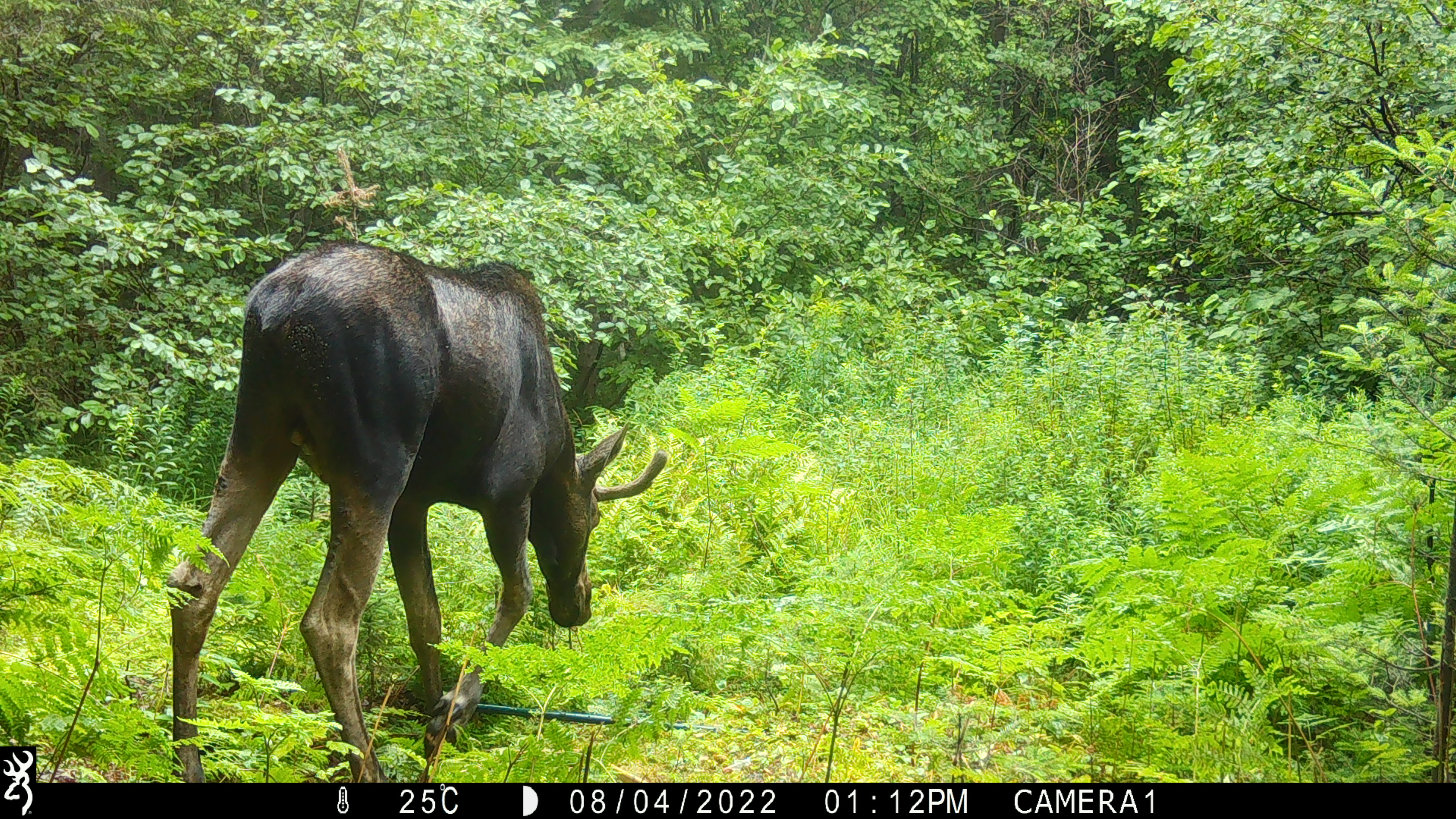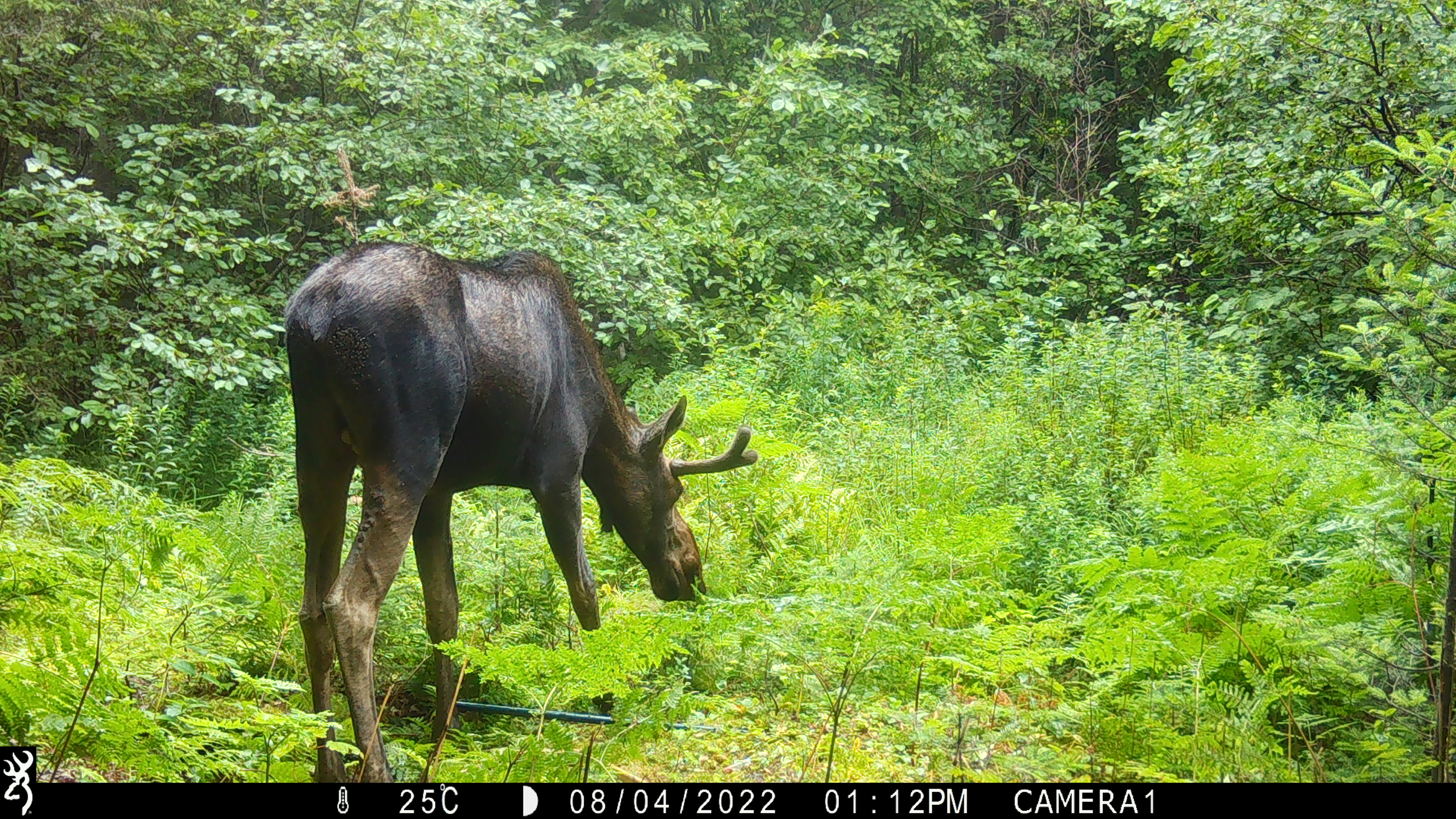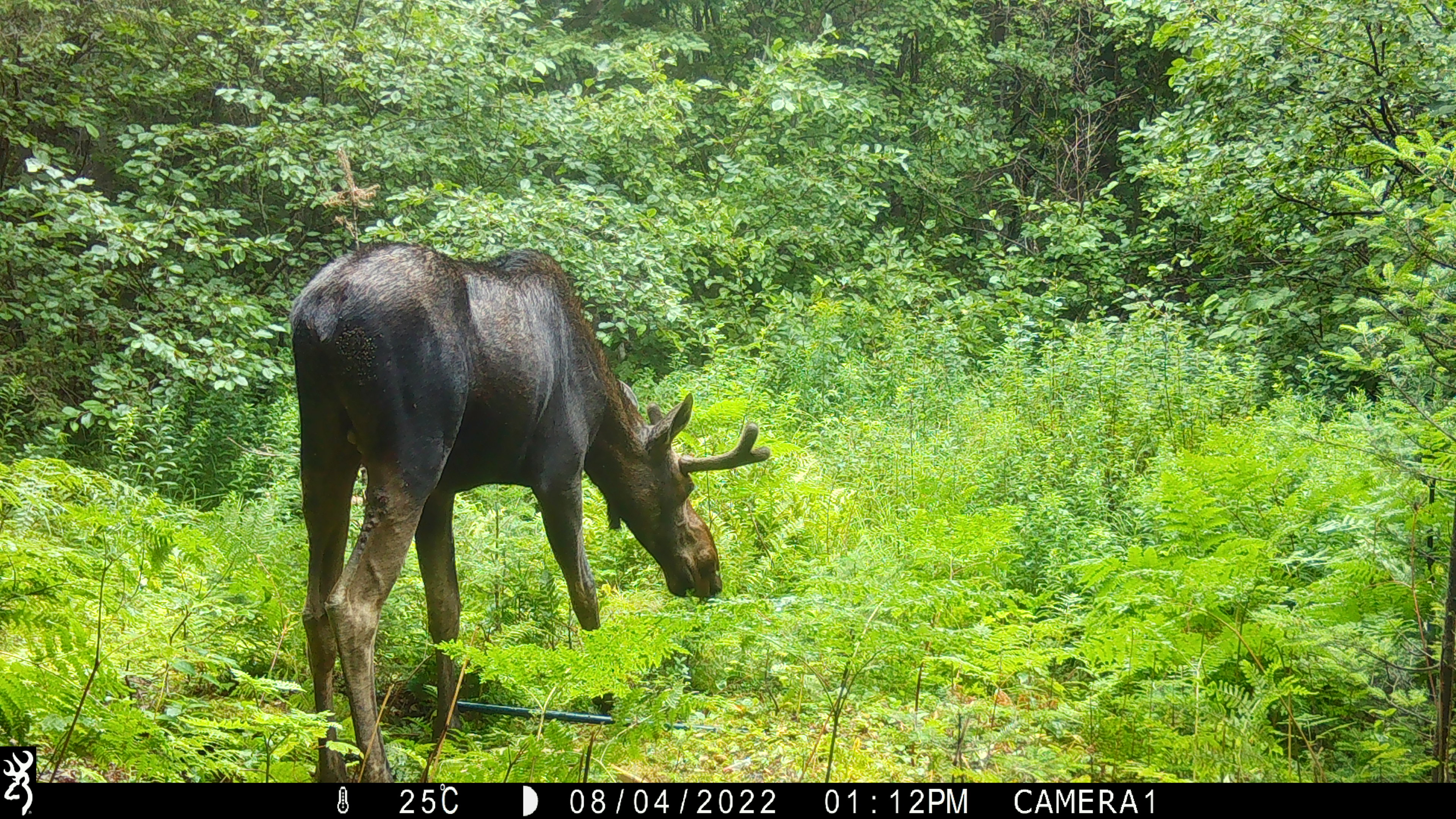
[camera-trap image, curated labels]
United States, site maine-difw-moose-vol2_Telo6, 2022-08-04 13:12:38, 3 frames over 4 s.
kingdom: Animalia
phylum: Chordata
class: Mammalia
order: Artiodactyla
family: Cervidae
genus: Alces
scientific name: Alces alces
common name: moose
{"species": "moose (Alces alces)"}